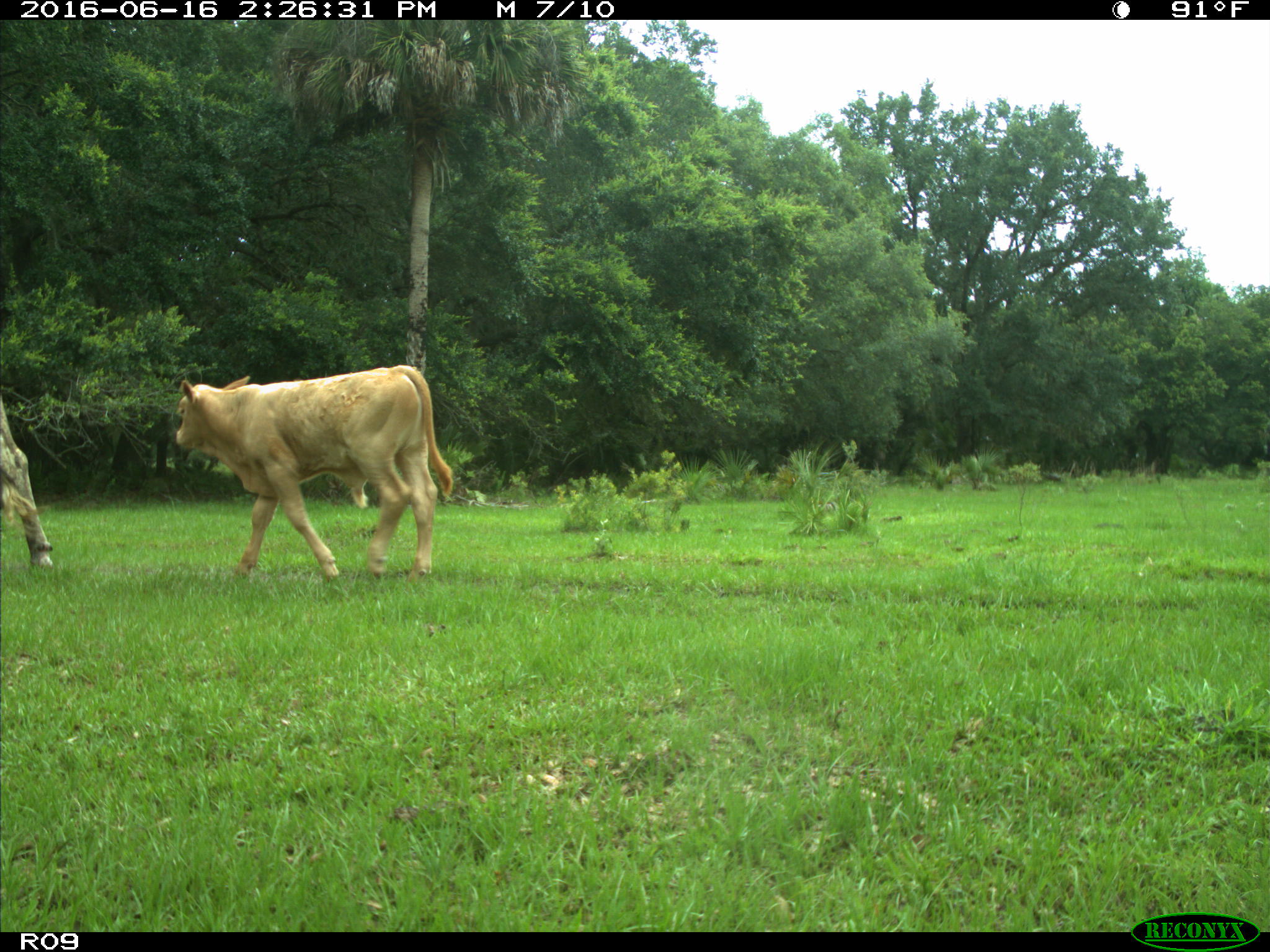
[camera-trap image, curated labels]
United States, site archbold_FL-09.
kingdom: Animalia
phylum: Chordata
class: Mammalia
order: Artiodactyla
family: Bovidae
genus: Bos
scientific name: Bos taurus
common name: domestic cow